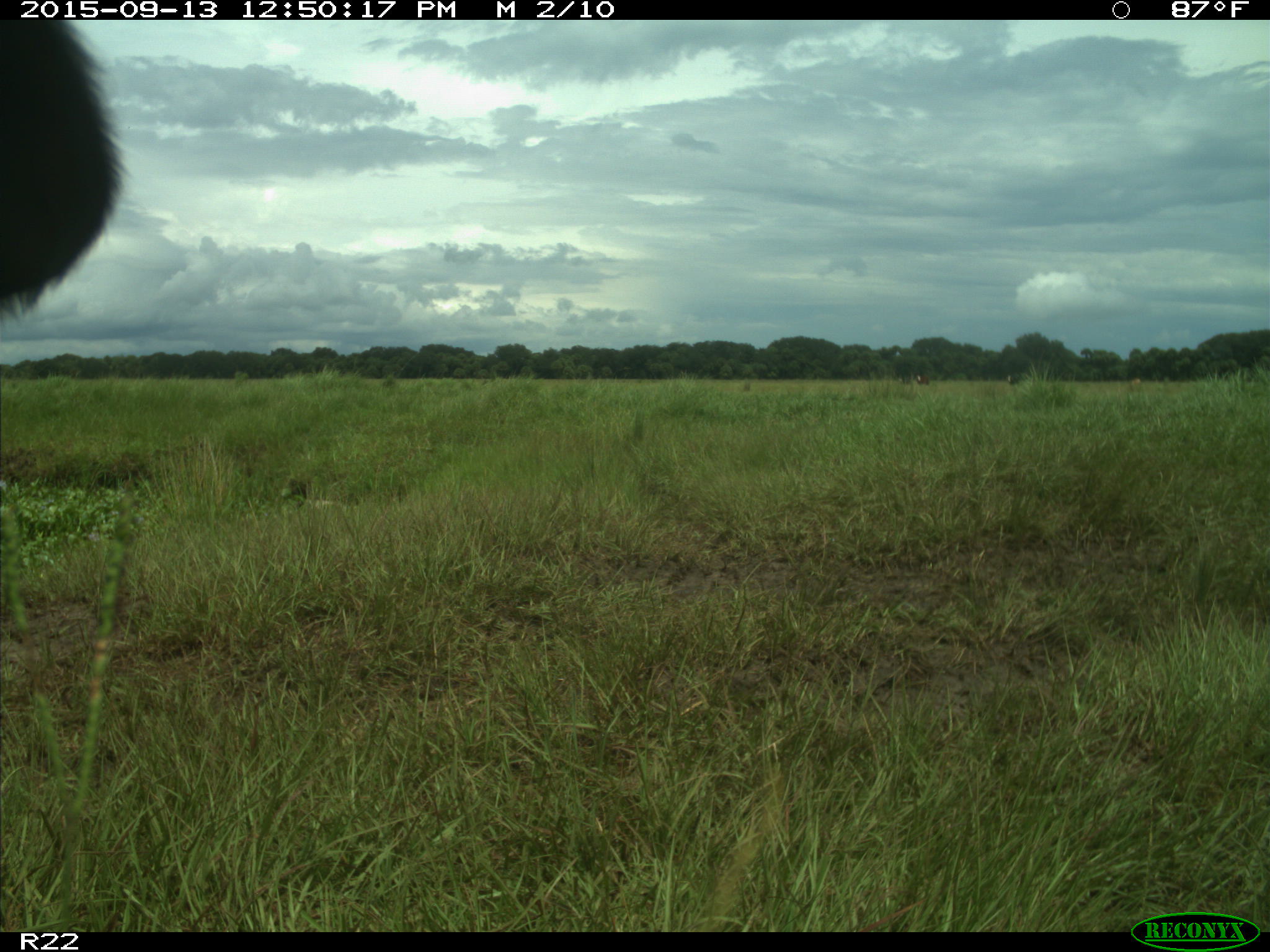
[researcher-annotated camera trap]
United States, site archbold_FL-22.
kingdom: Animalia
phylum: Chordata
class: Mammalia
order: Artiodactyla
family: Bovidae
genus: Bos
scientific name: Bos taurus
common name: domestic cow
Bos taurus (domestic cow).